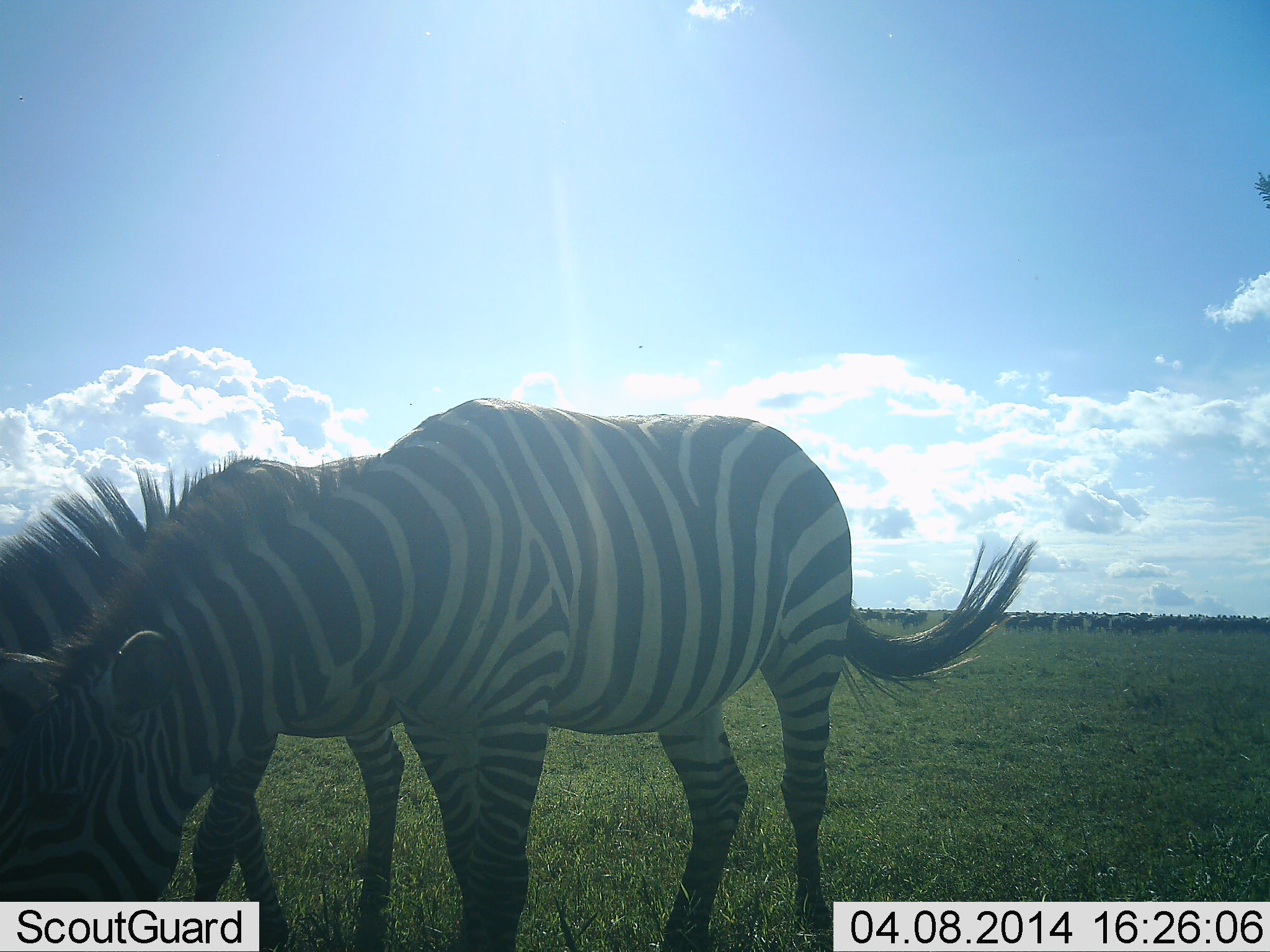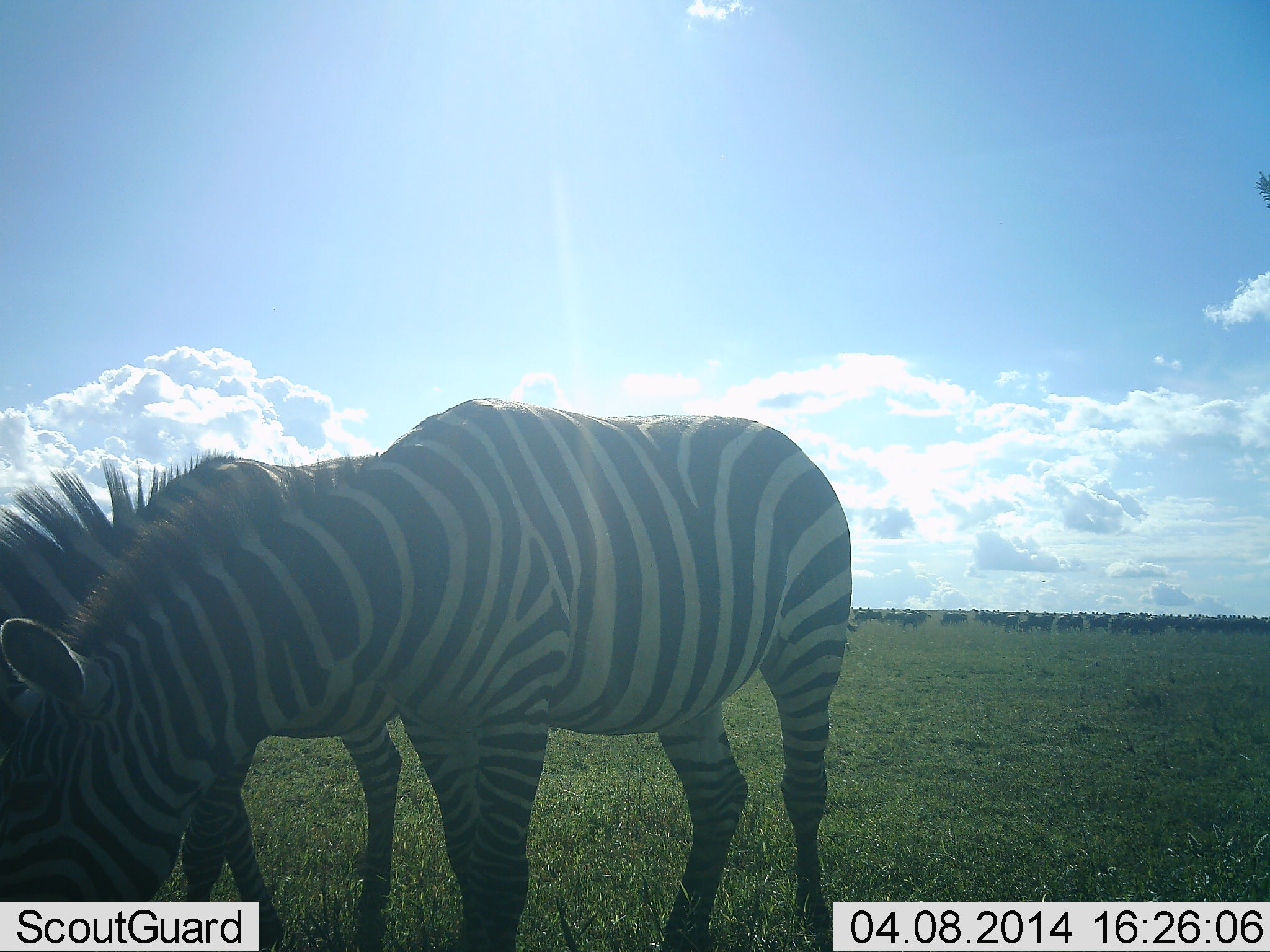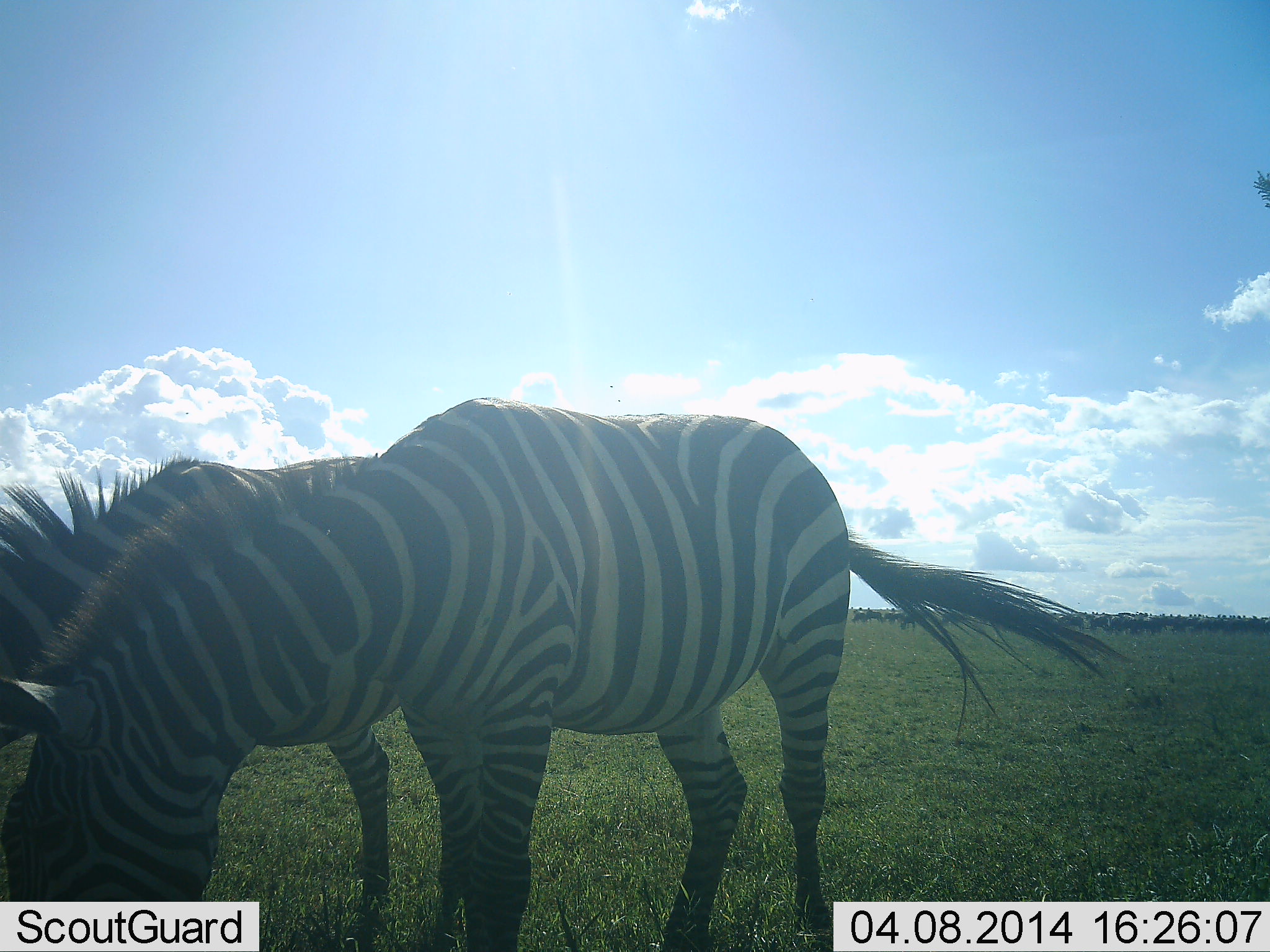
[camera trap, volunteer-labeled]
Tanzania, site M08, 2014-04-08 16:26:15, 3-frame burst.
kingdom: Animalia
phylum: Chordata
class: Mammalia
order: Perissodactyla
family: Equidae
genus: Equus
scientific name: Equus quagga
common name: plains zebra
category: zebra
Zebra (plains zebra) (Equus quagga), count 2. Behavior (volunteer vote fractions): standing 47%, resting 0%, moving 0%, interacting 0%. Young present (vote fraction): 0%. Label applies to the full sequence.